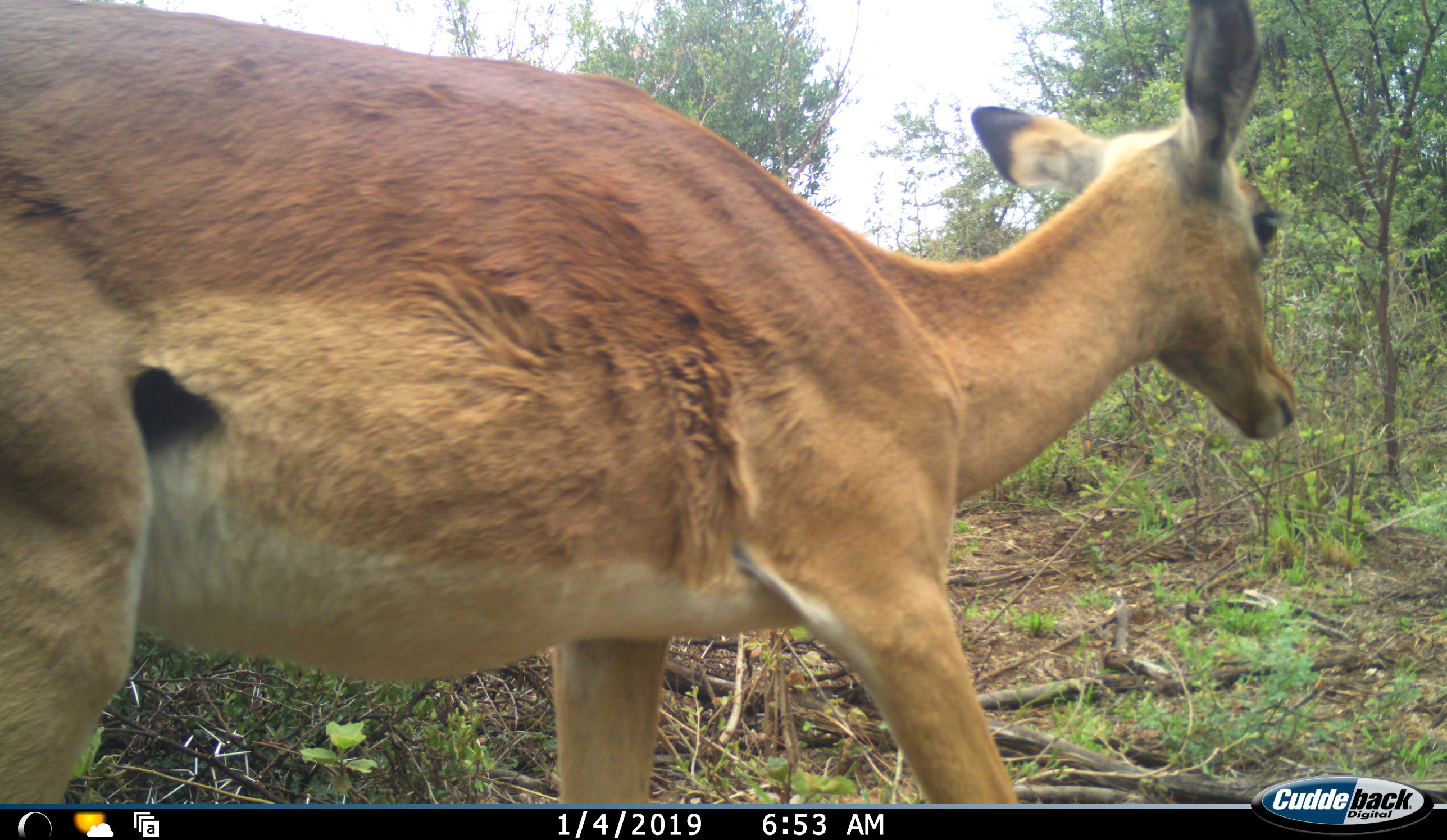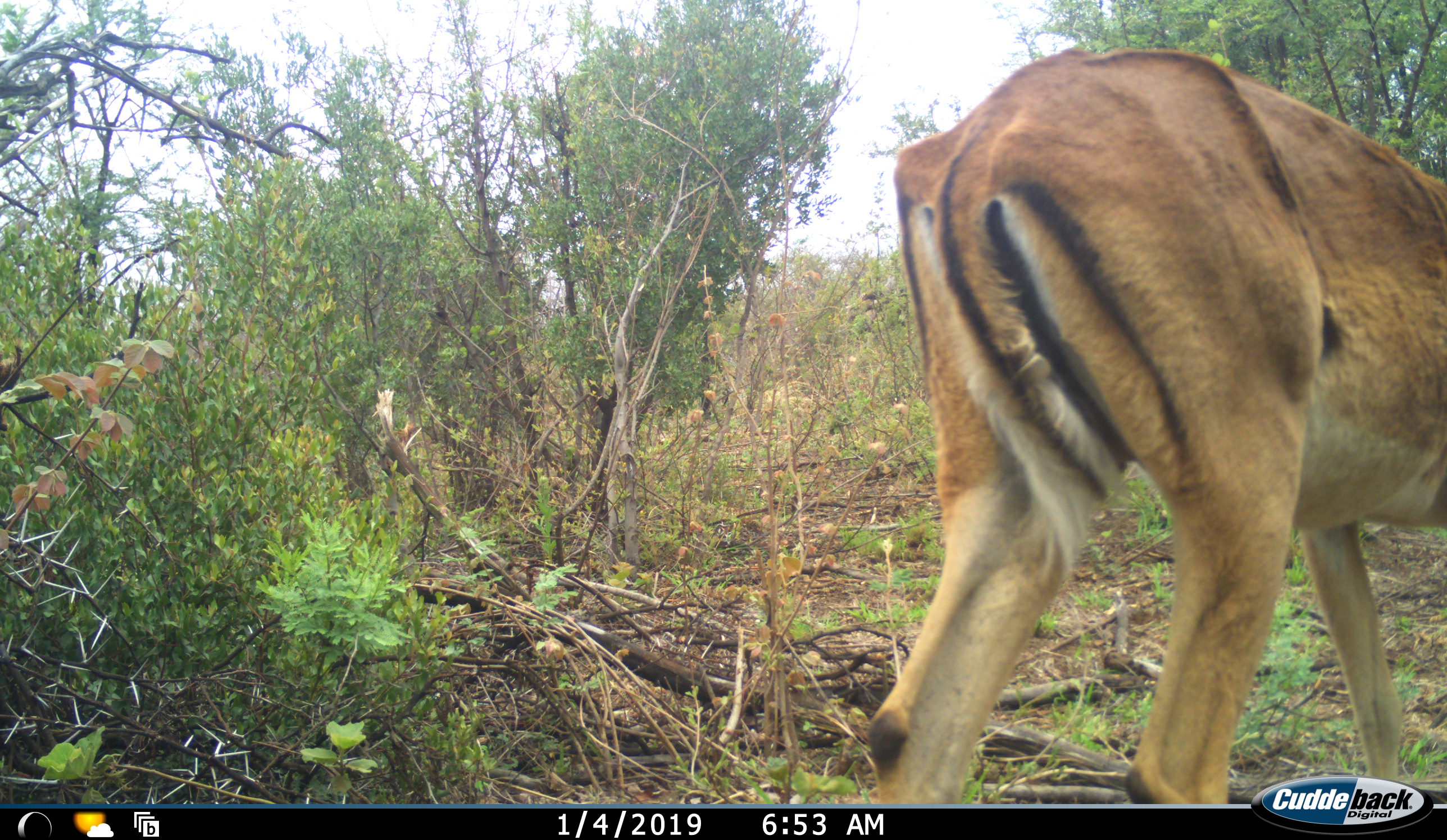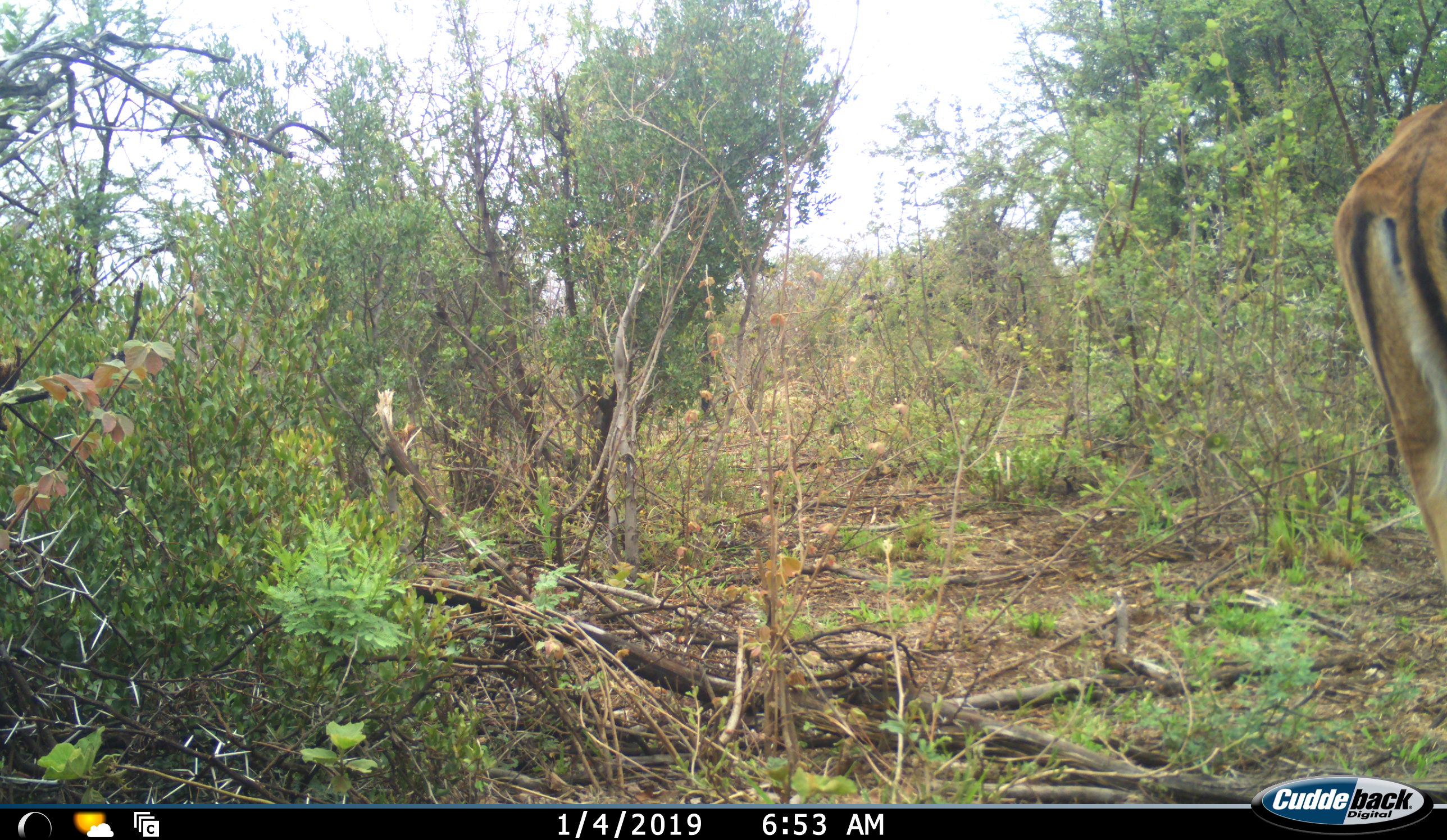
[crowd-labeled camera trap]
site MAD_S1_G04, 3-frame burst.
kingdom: Animalia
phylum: Chordata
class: Mammalia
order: Artiodactyla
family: Bovidae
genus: Aepyceros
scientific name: Aepyceros melampus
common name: impala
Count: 1.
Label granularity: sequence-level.